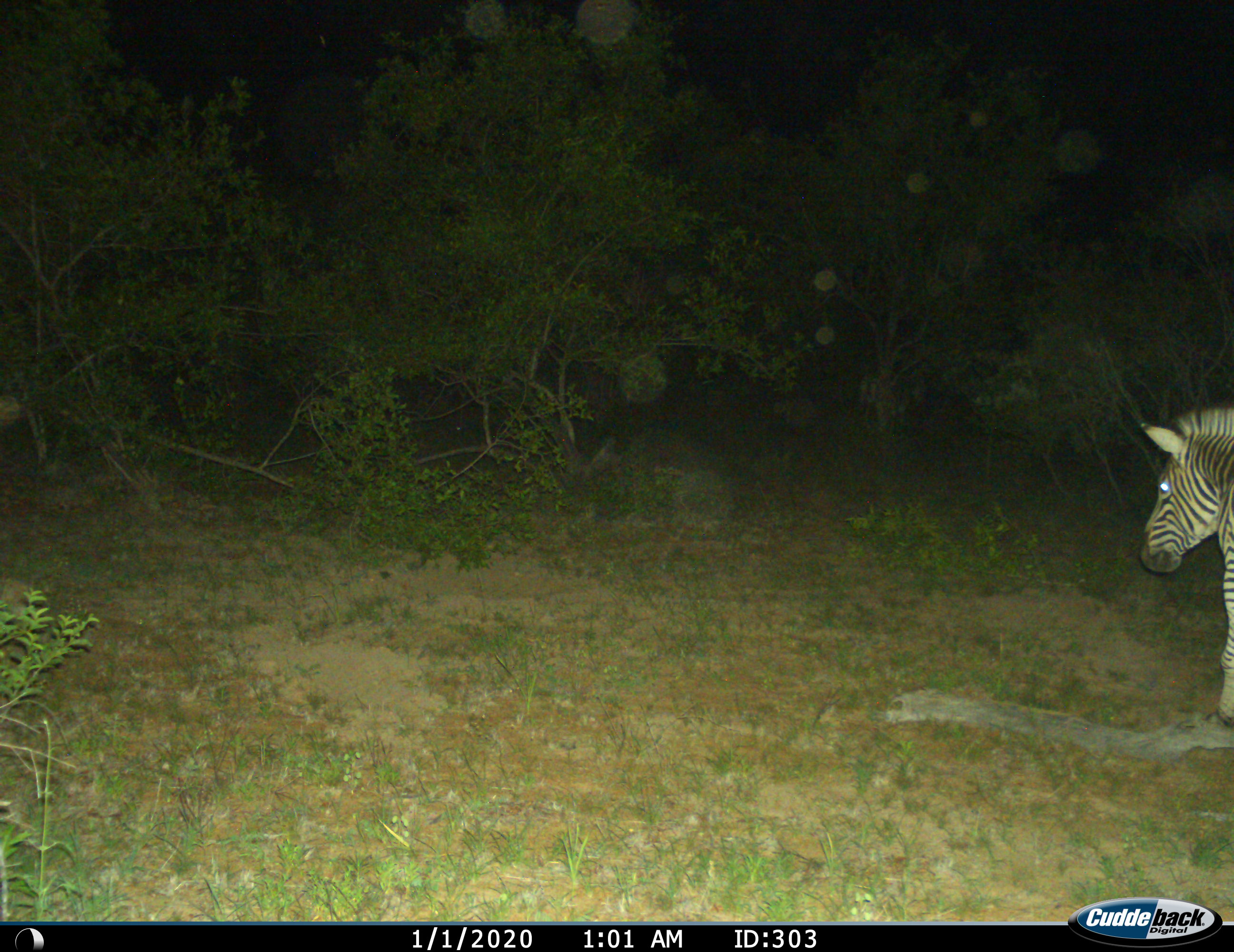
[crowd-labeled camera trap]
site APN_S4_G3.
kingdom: Animalia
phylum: Chordata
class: Mammalia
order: Perissodactyla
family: Equidae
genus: Equus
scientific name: Equus quagga burchellii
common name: burchell's zebra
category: zebraburchells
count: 1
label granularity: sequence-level